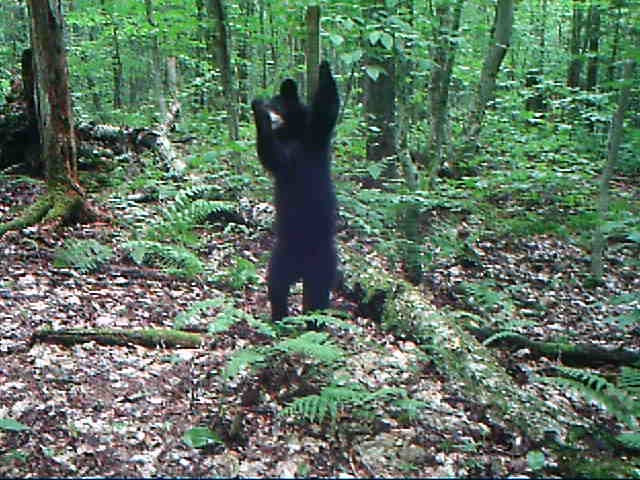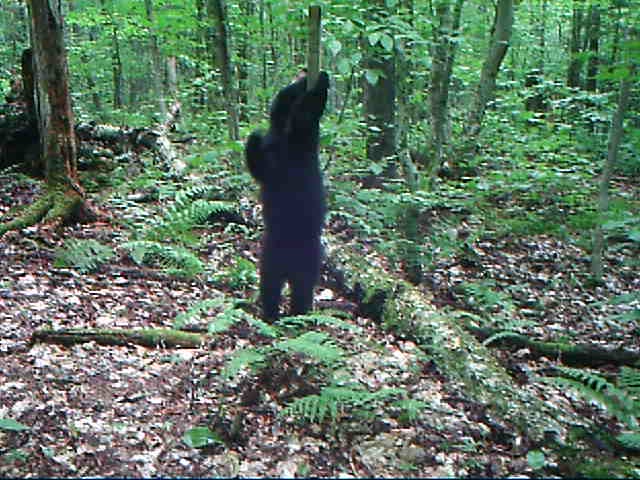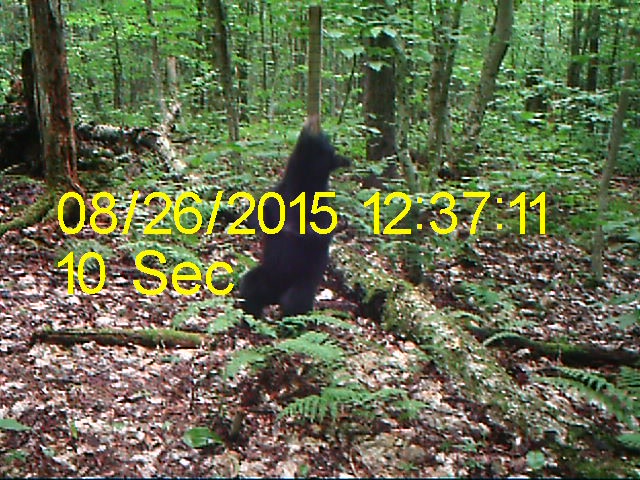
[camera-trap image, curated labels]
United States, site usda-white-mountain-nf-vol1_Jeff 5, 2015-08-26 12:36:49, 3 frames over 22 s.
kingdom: Animalia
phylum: Chordata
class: Mammalia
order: Carnivora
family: Ursidae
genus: Ursus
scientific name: Ursus americanus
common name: black bear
Black bear (Ursus americanus).